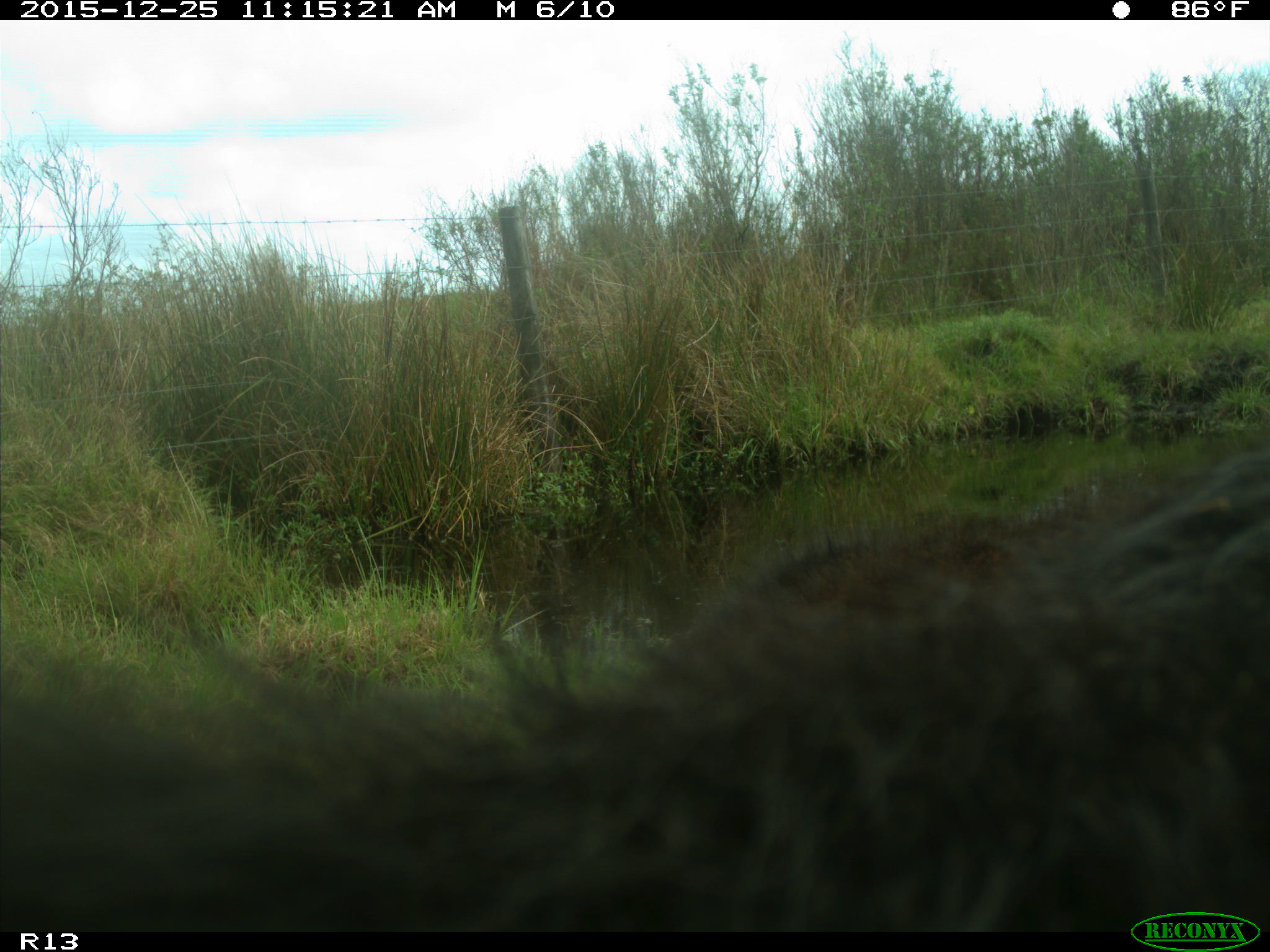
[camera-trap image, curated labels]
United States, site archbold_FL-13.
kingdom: Animalia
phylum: Chordata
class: Mammalia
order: Artiodactyla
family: Bovidae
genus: Bos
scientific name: Bos taurus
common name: domestic cow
Bos taurus (domestic cow).